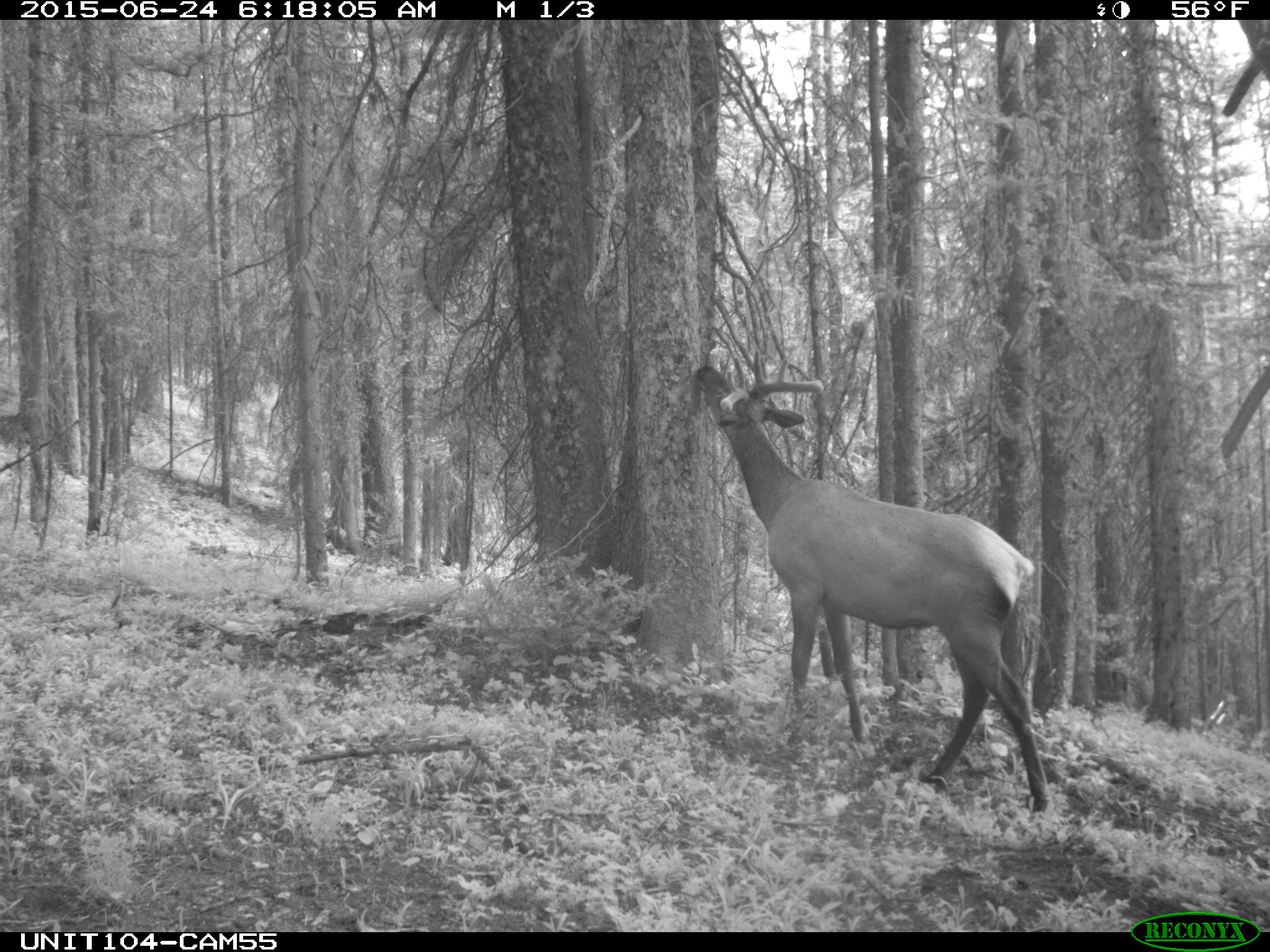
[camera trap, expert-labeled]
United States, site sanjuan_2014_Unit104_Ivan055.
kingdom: Animalia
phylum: Chordata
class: Mammalia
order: Artiodactyla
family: Cervidae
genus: Cervus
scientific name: Cervus elaphus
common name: red deer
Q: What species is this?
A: Cervus elaphus (red deer).